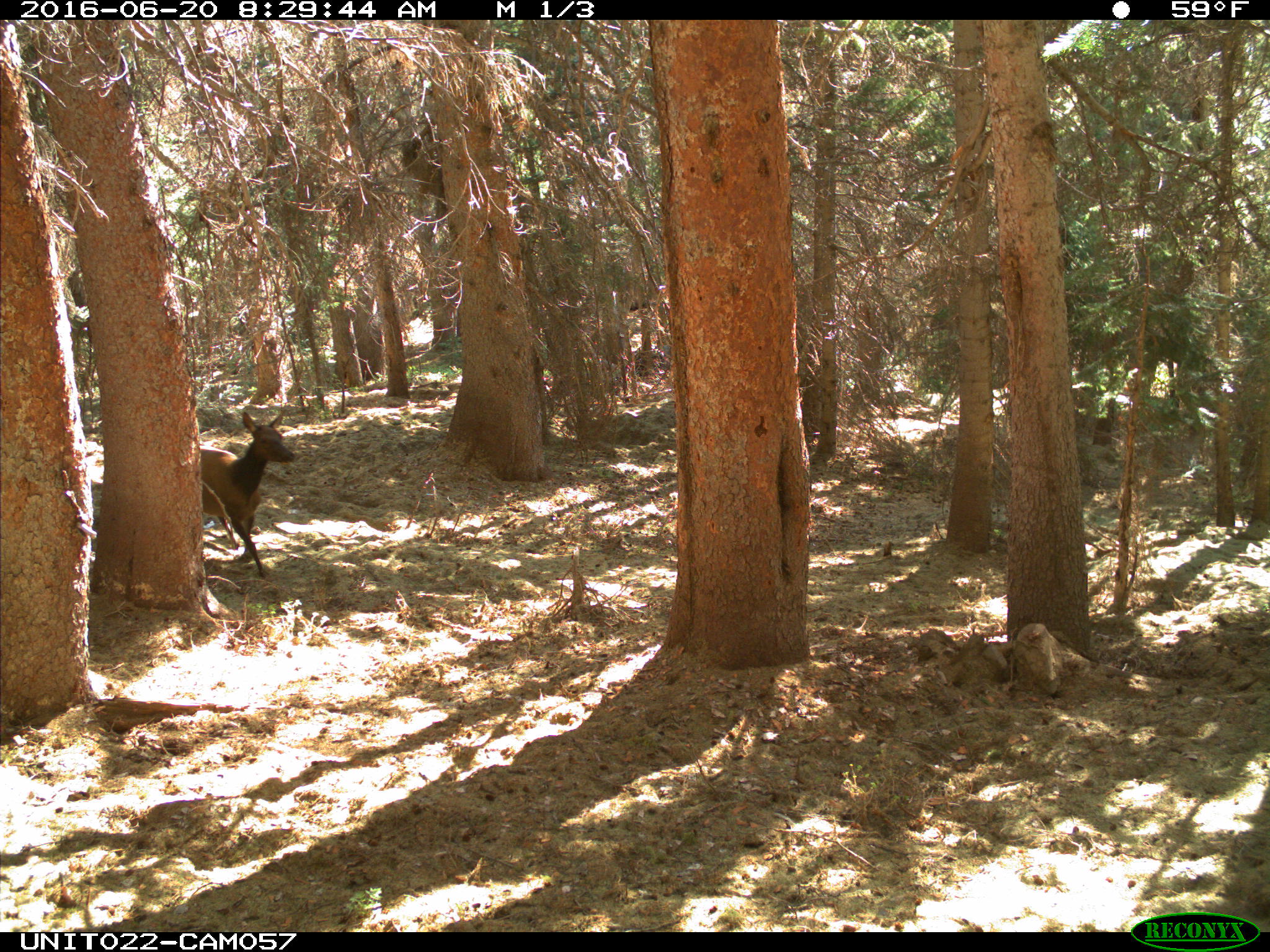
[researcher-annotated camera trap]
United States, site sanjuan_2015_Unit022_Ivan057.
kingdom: Animalia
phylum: Chordata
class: Mammalia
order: Artiodactyla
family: Cervidae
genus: Cervus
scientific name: Cervus elaphus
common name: red deer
Cervus elaphus (red deer).